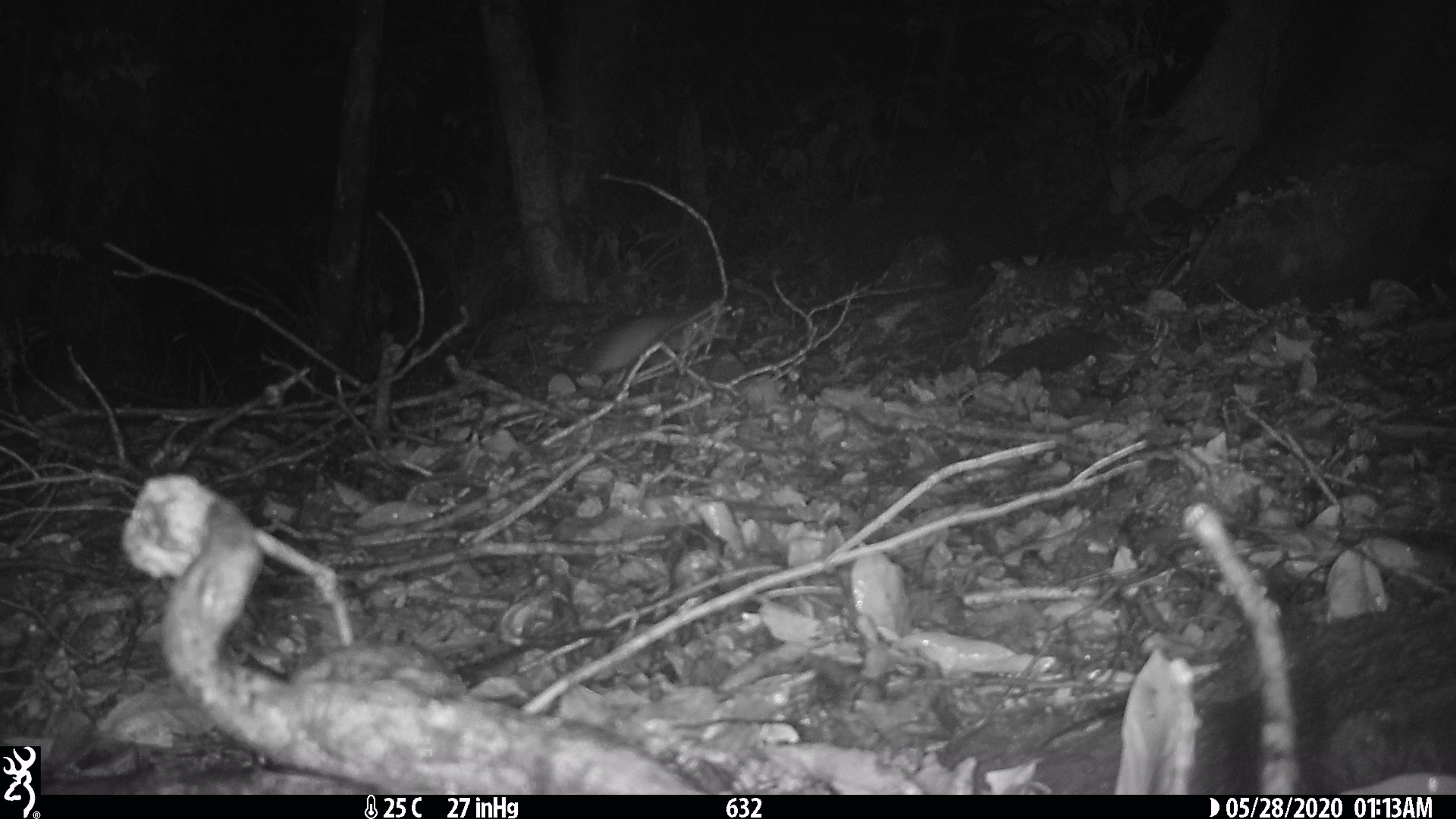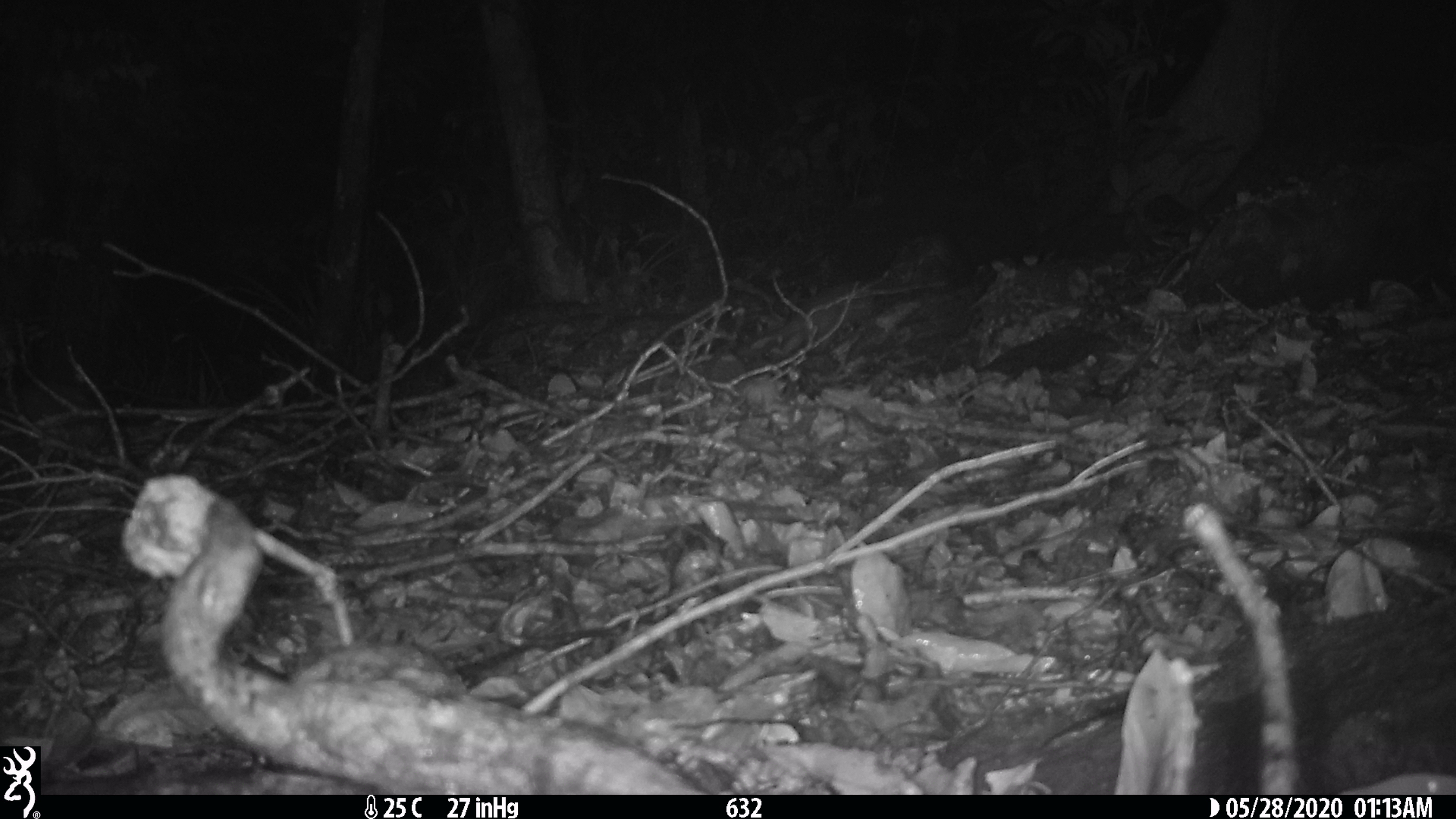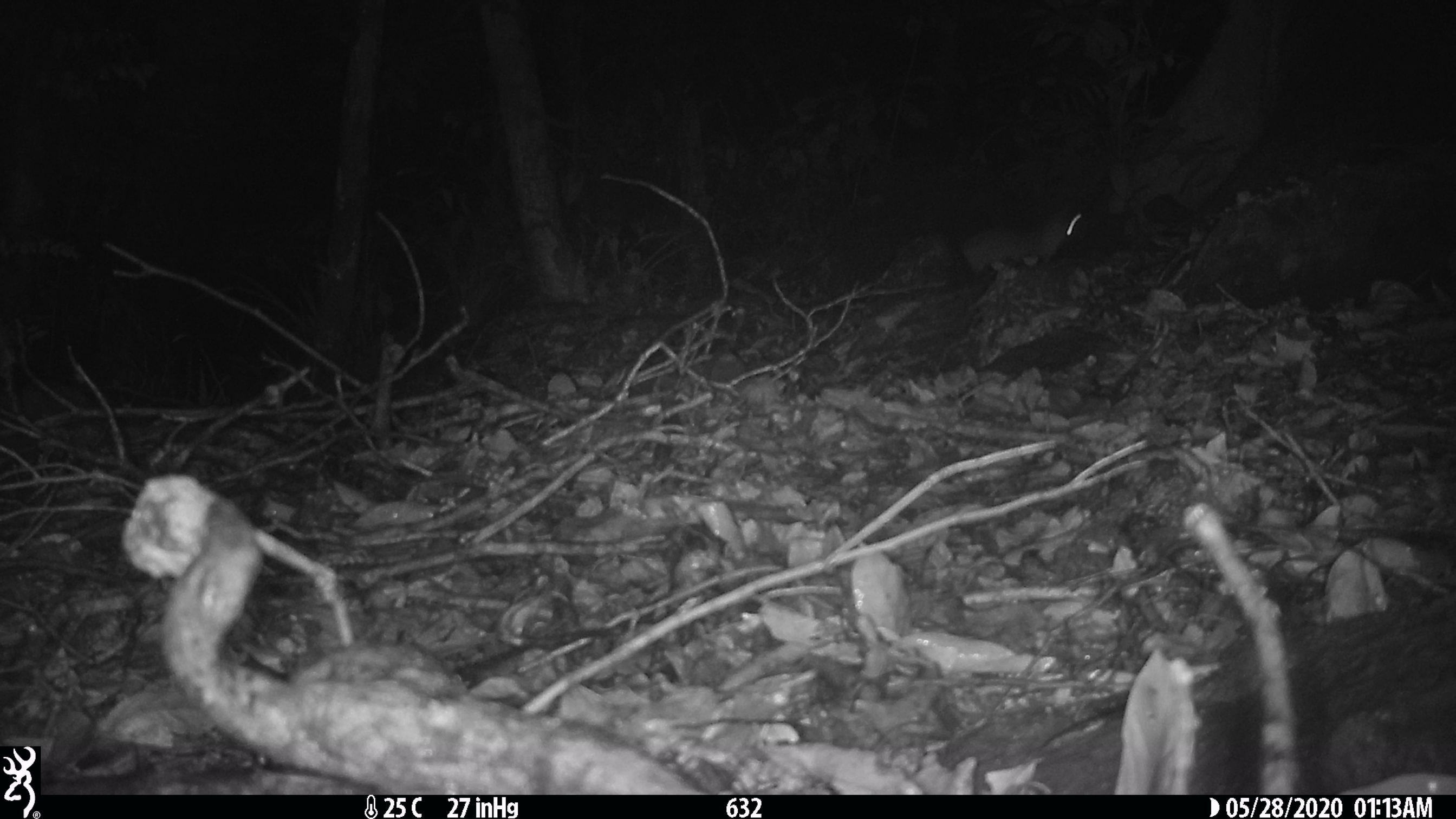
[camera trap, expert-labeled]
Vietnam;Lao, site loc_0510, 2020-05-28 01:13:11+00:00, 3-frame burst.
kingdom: Animalia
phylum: Chordata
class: Mammalia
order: Carnivora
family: Mustelidae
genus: Melogale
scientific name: Melogale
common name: ferret badger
Ferret badger (Melogale). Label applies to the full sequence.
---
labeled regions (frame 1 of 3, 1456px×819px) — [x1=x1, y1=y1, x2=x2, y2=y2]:
ferret badger: [x1=565, y1=311, x2=727, y2=374]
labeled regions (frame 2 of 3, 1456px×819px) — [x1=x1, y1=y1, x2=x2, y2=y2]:
ferret badger: [x1=750, y1=280, x2=877, y2=357]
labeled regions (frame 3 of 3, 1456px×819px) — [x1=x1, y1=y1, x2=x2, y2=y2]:
ferret badger: [x1=962, y1=206, x2=1081, y2=278]